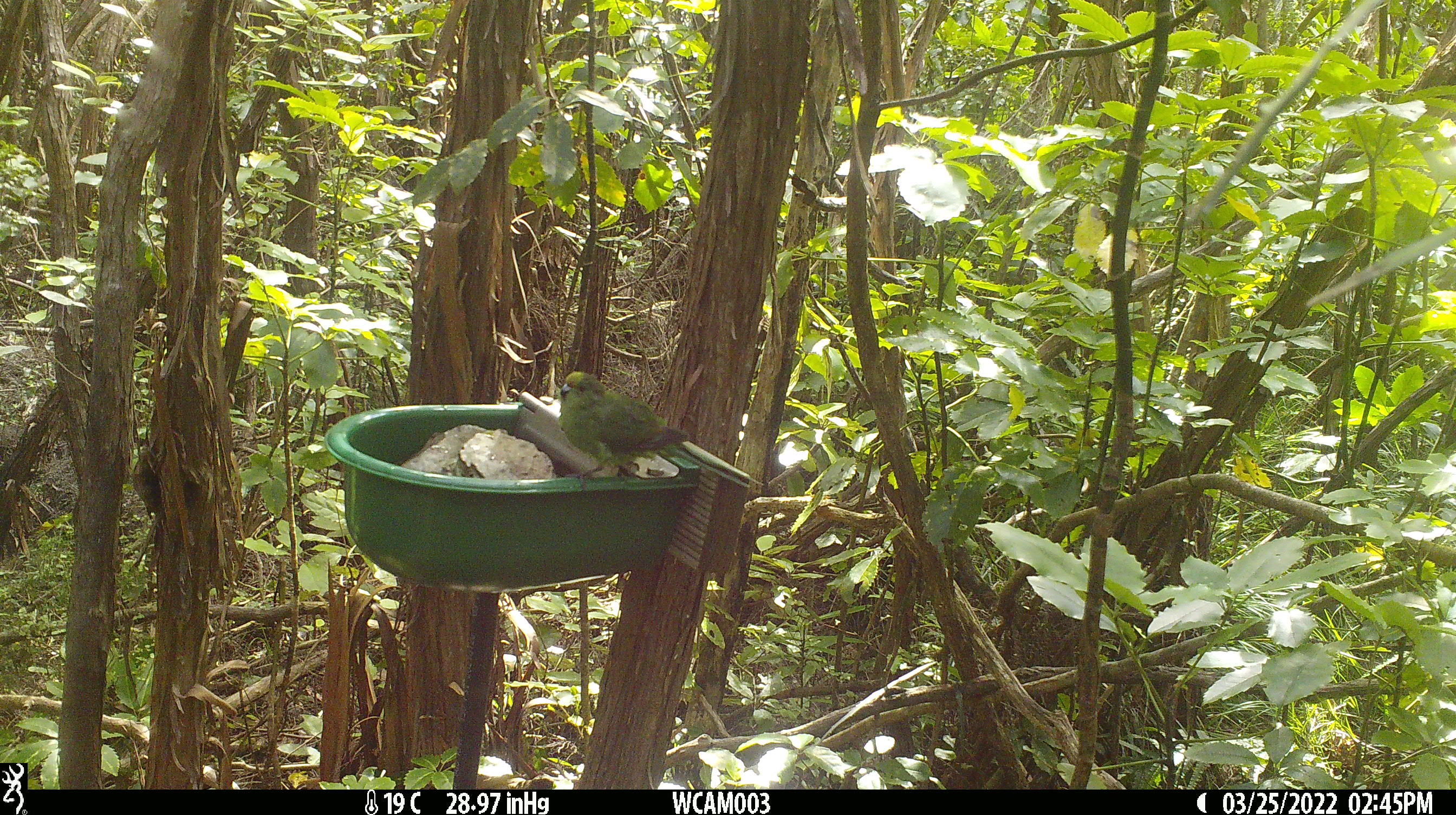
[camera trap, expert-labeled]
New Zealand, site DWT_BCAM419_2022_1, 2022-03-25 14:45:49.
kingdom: Animalia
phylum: Chordata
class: Aves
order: Psittaciformes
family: Psittaculidae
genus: Cyanoramphus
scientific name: Cyanoramphus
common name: parakeet